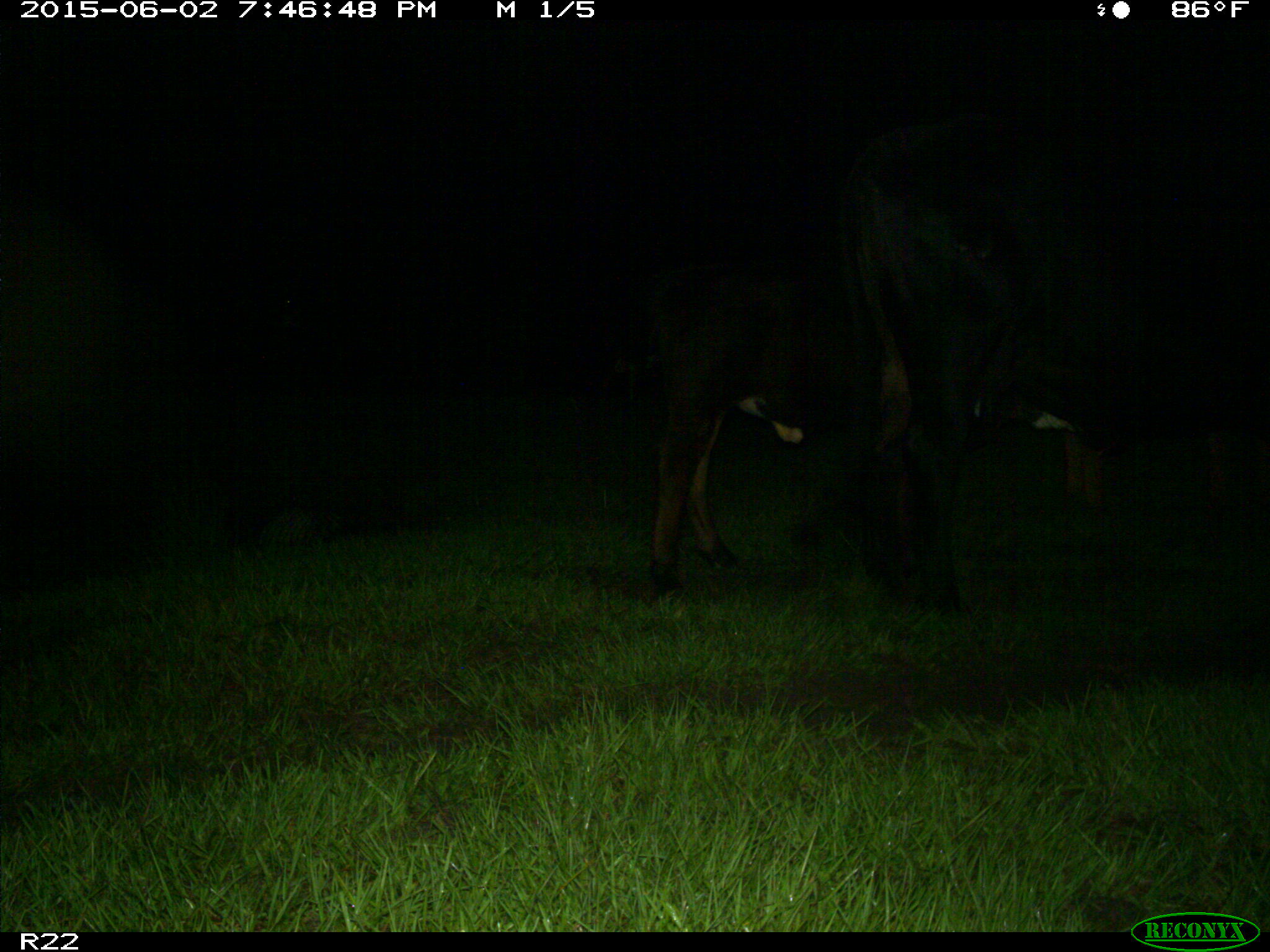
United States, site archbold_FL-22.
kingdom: Animalia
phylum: Chordata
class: Mammalia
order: Artiodactyla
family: Bovidae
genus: Bos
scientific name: Bos taurus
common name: domestic cow